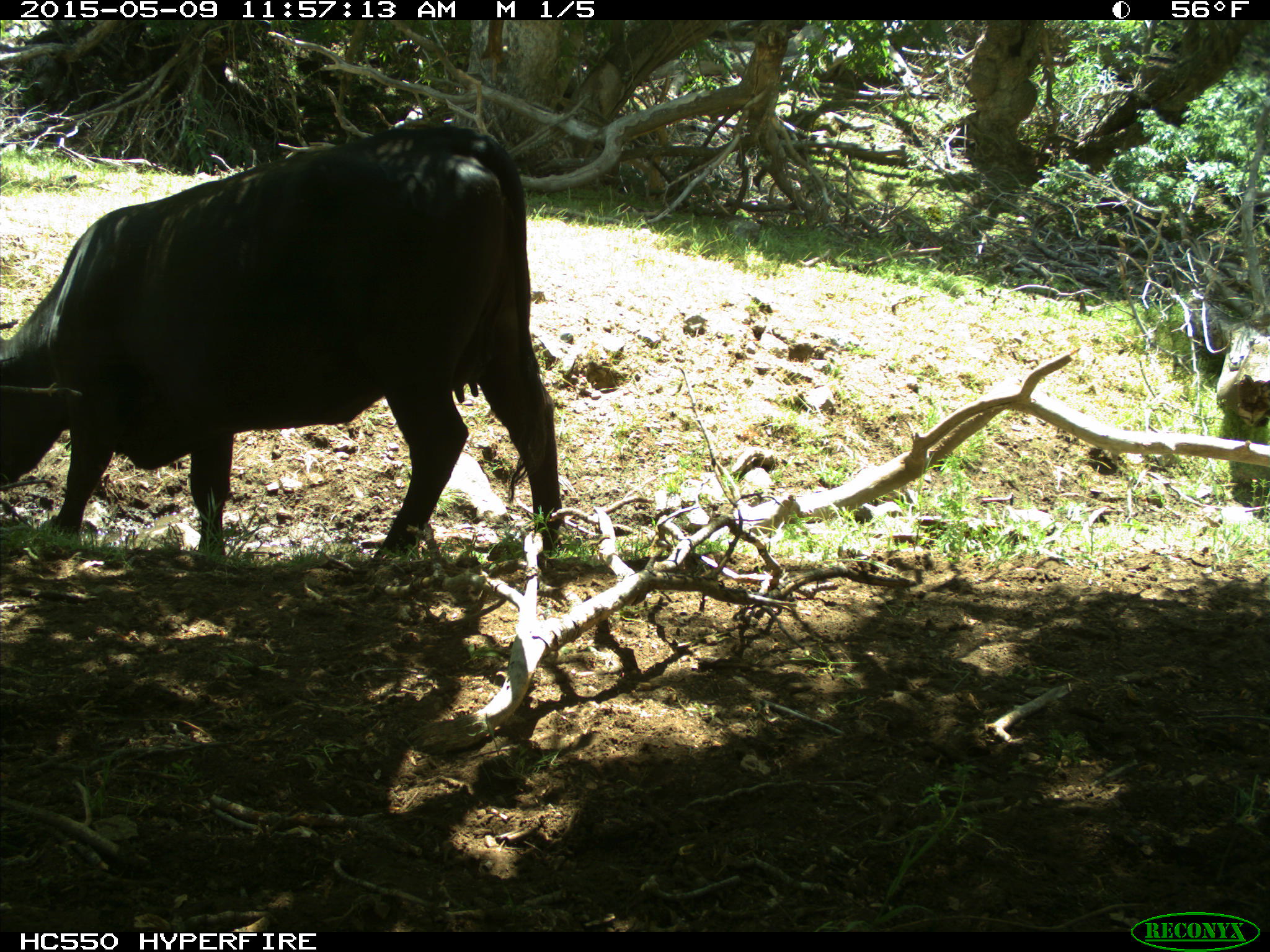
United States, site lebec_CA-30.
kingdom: Animalia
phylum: Chordata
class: Mammalia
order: Artiodactyla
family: Bovidae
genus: Bos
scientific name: Bos taurus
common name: domestic cow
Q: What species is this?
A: Bos taurus (domestic cow).